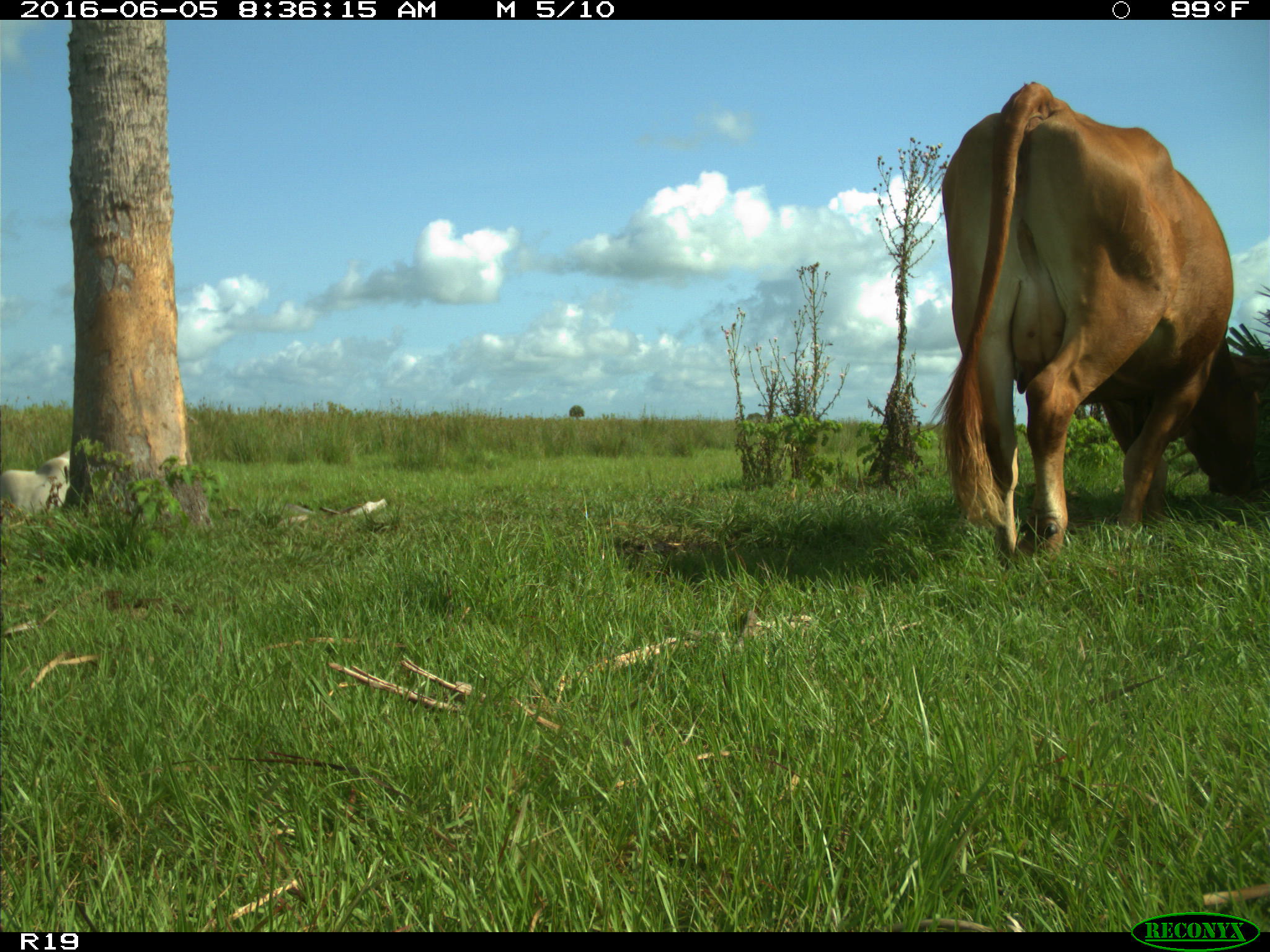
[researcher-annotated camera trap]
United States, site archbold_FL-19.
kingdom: Animalia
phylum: Chordata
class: Mammalia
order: Artiodactyla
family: Bovidae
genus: Bos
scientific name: Bos taurus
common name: domestic cow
Bos taurus (domestic cow).